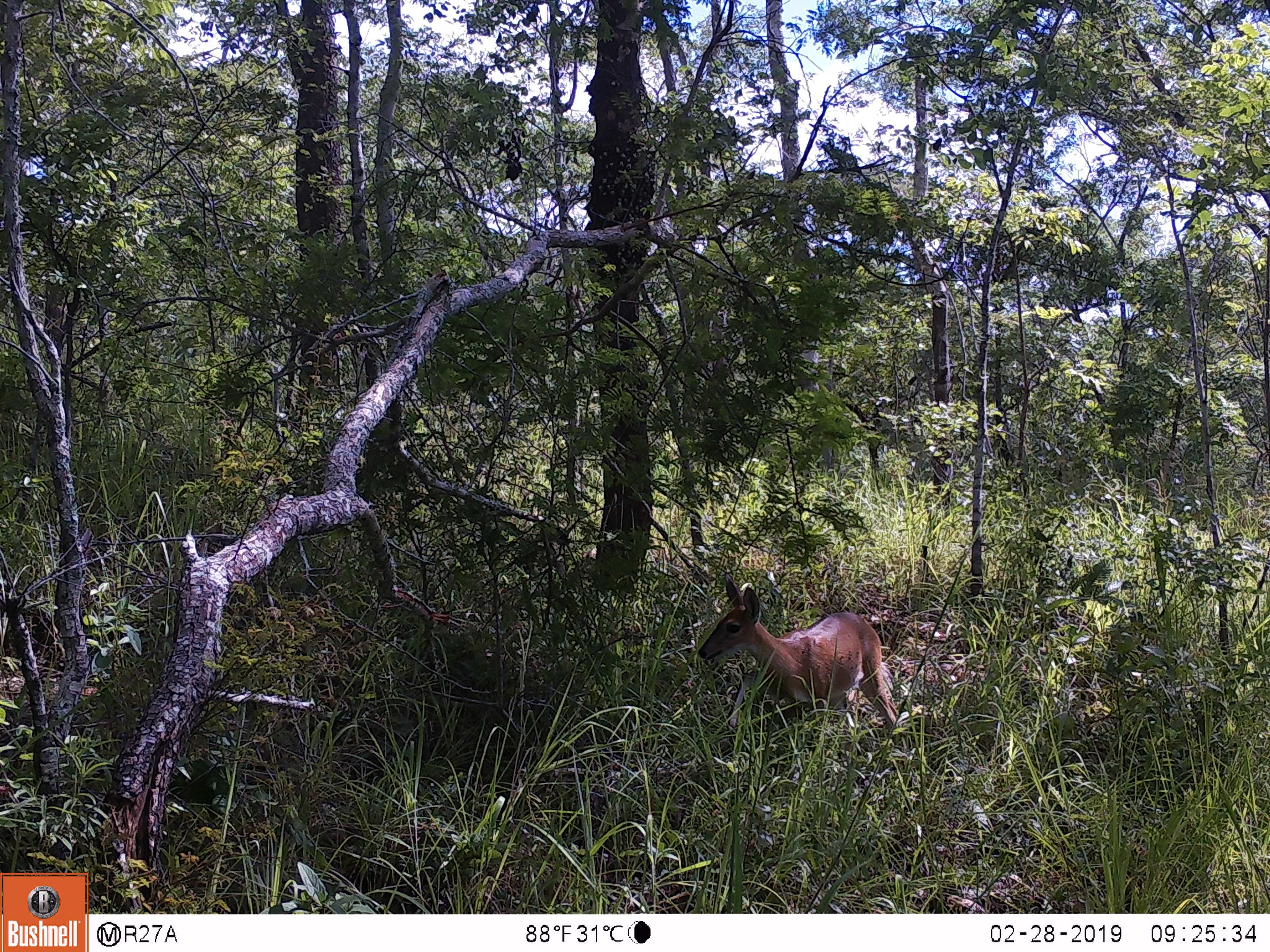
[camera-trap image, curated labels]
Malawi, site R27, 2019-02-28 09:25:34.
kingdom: Animalia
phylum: Chordata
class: Mammalia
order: Artiodactyla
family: Bovidae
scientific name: Antilopinae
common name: small antelope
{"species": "small antelope (Antilopinae)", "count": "1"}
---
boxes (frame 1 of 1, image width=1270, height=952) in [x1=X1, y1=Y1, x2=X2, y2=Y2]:
small antelope: [x1=691, y1=565, x2=909, y2=757]